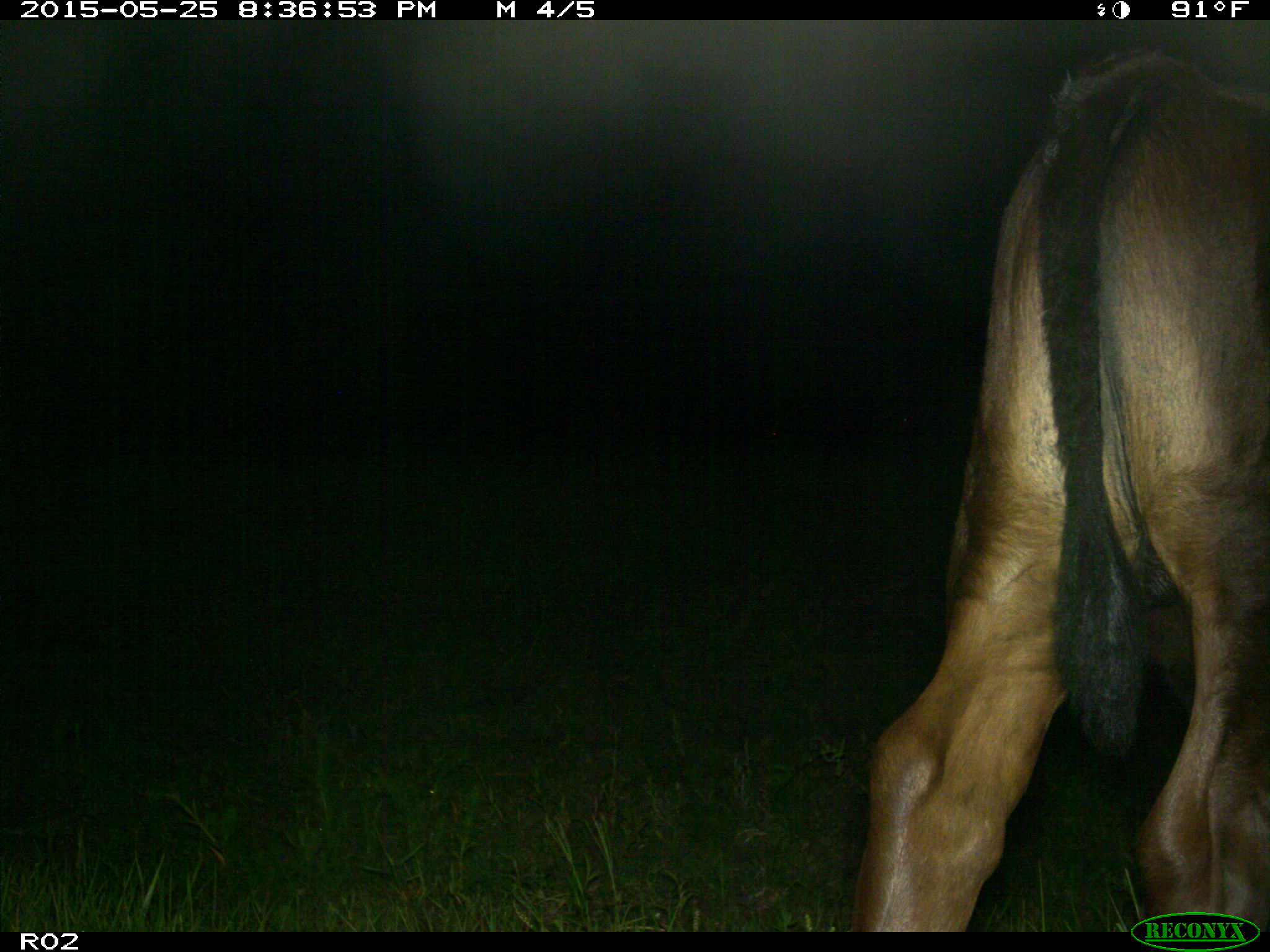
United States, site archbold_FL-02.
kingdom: Animalia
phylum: Chordata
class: Mammalia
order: Artiodactyla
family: Bovidae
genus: Bos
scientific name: Bos taurus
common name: domestic cow